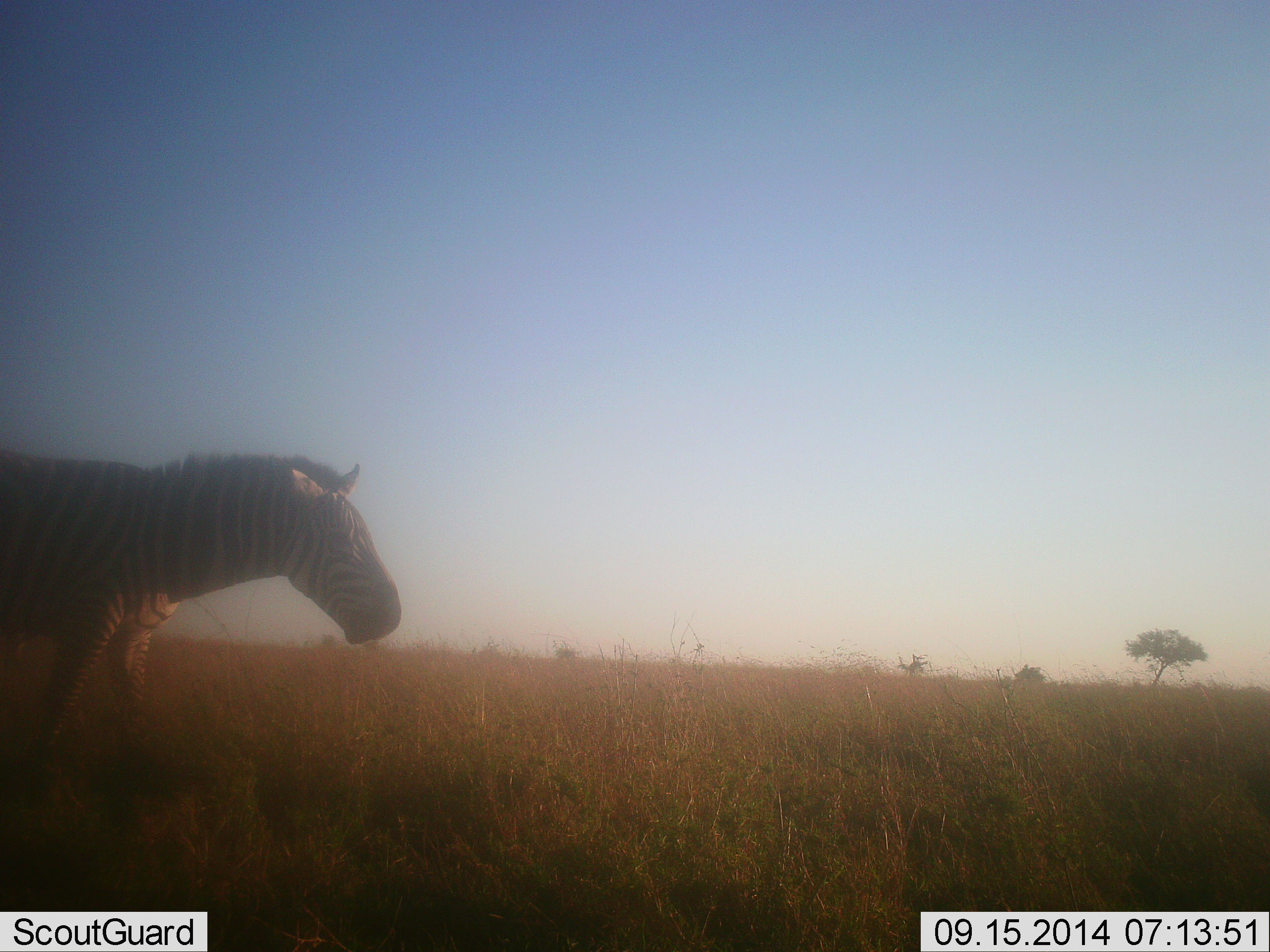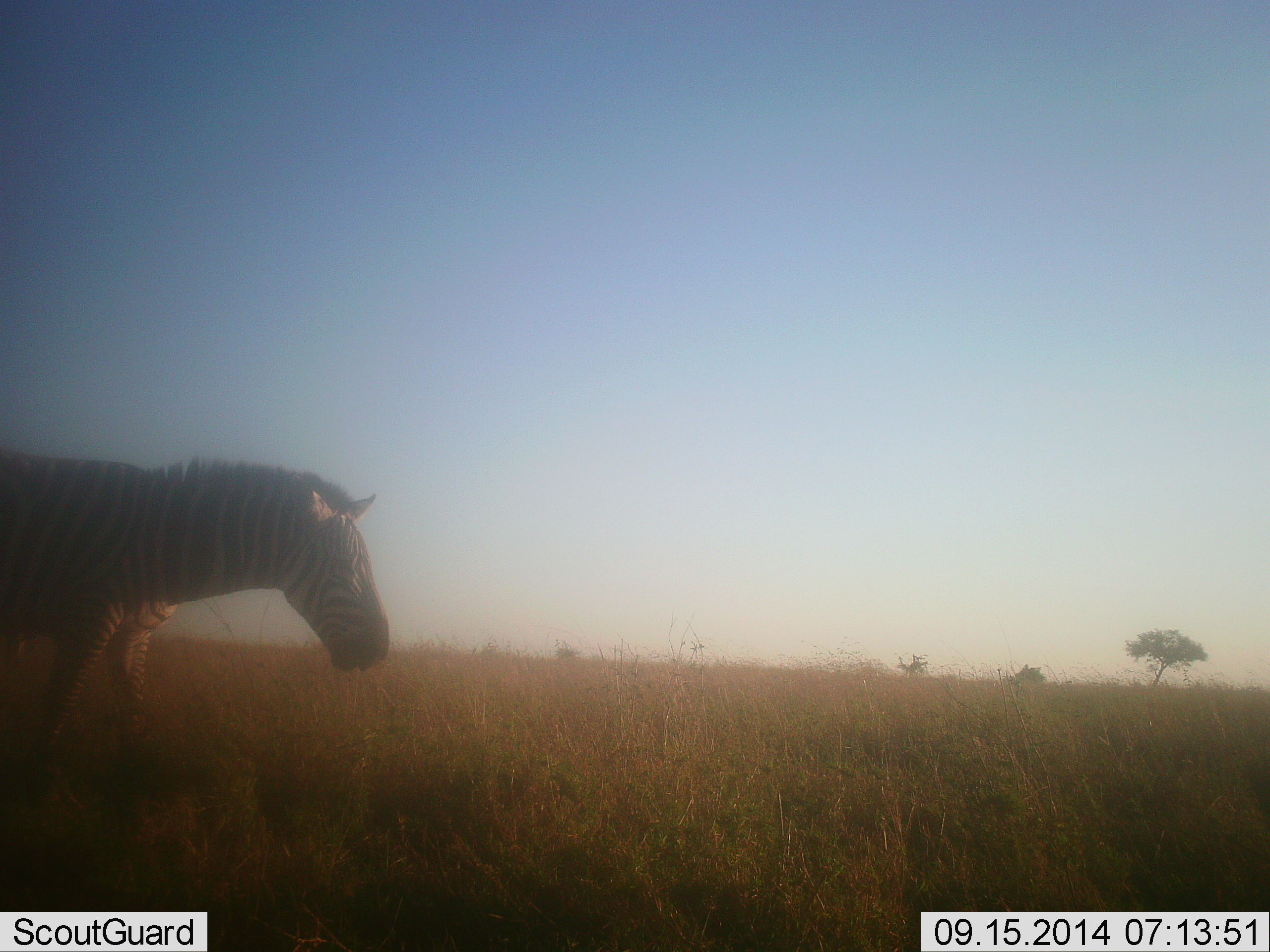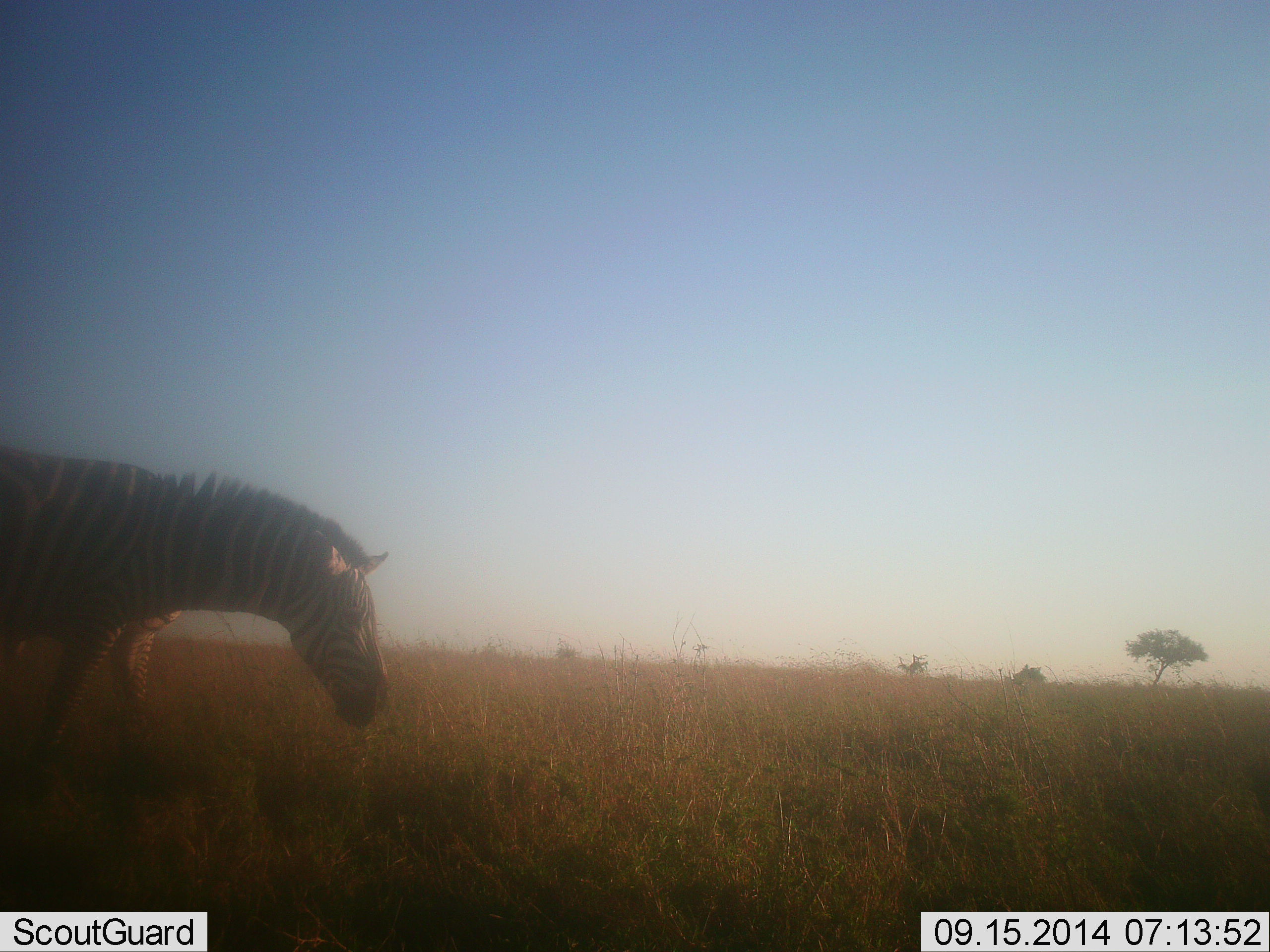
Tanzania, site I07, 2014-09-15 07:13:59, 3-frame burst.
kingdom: Animalia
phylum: Chordata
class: Mammalia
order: Perissodactyla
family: Equidae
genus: Equus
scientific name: Equus quagga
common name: plains zebra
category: zebra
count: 1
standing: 70%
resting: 0%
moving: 30%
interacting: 0%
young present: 0%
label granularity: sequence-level